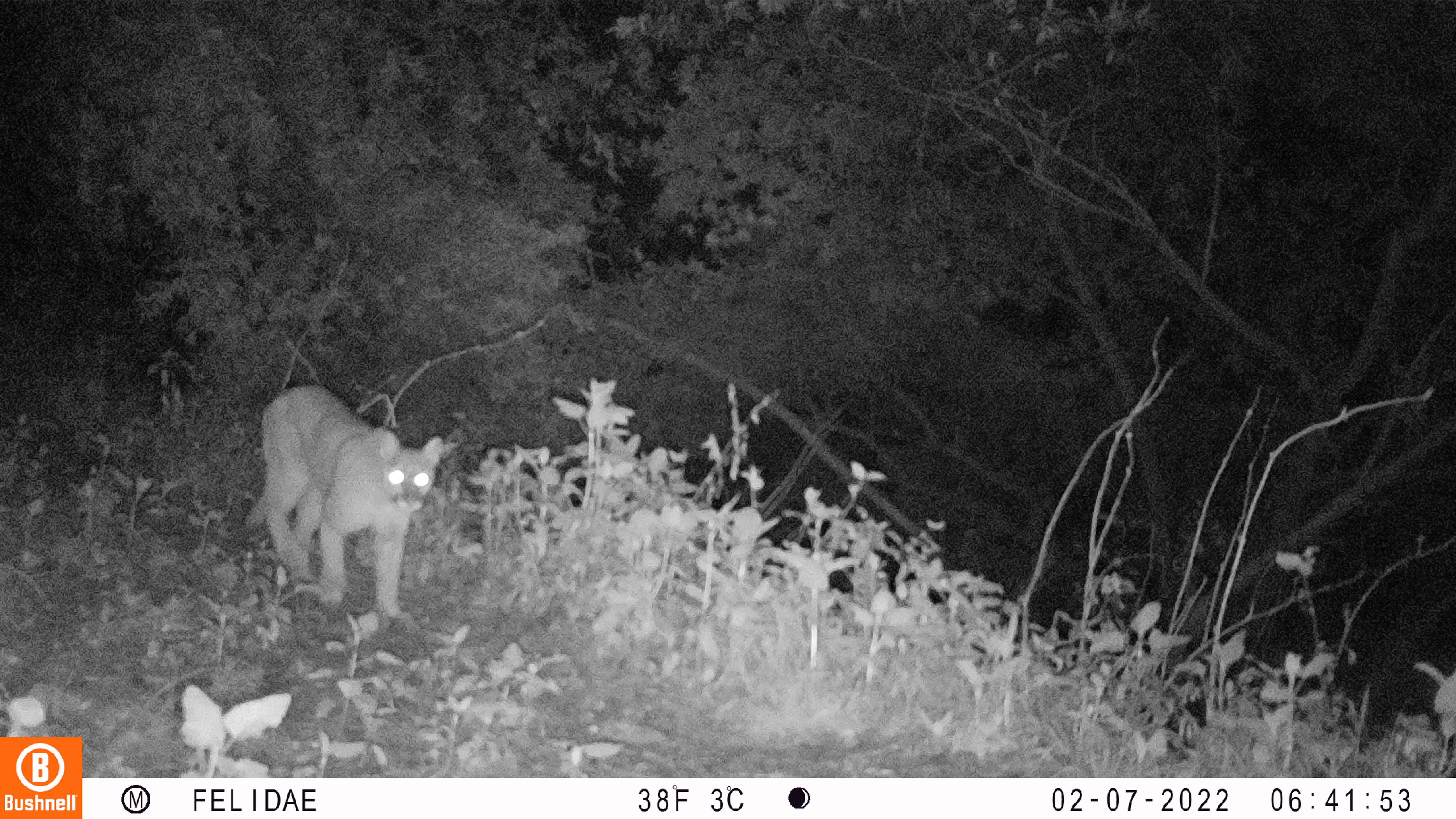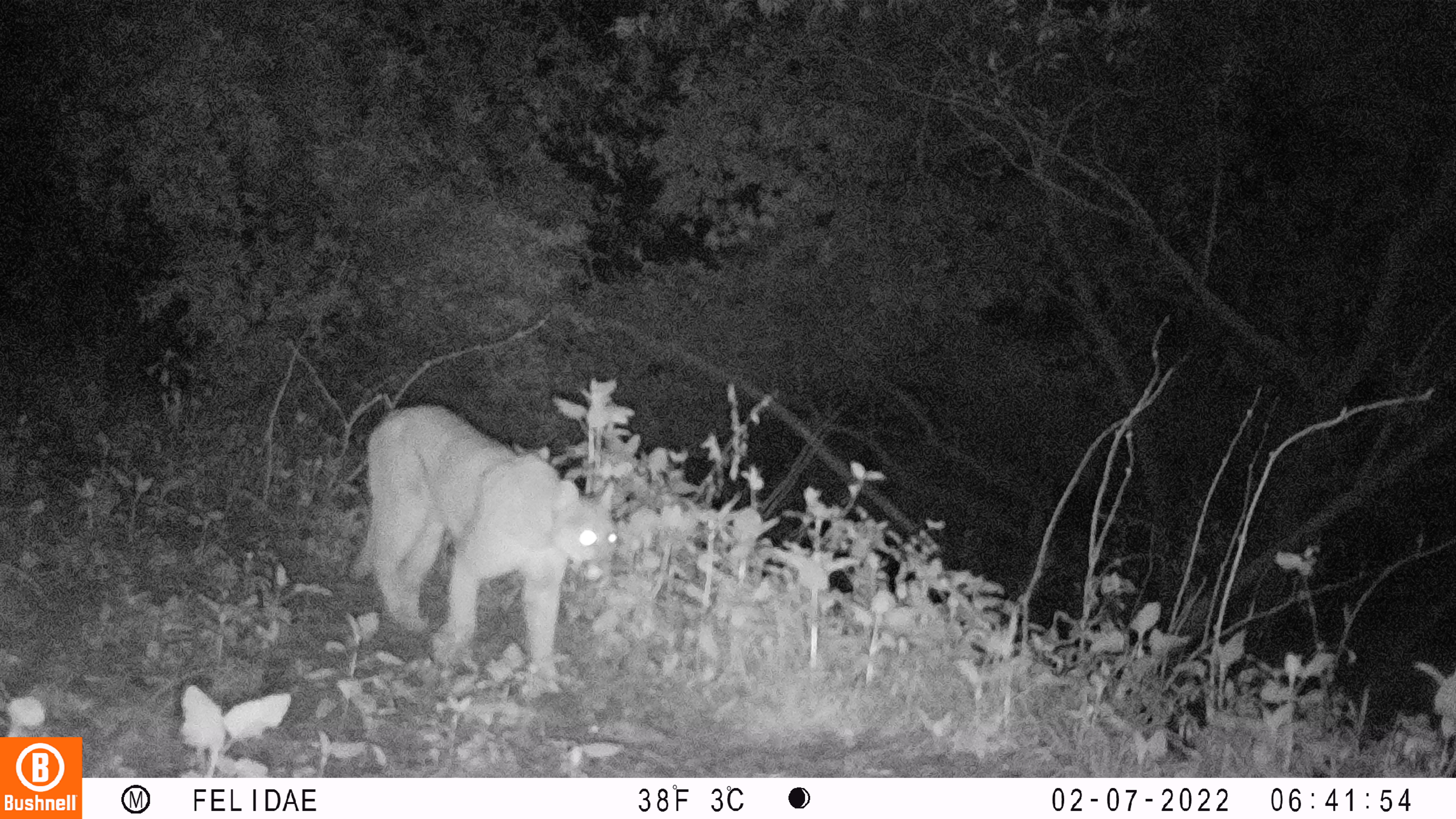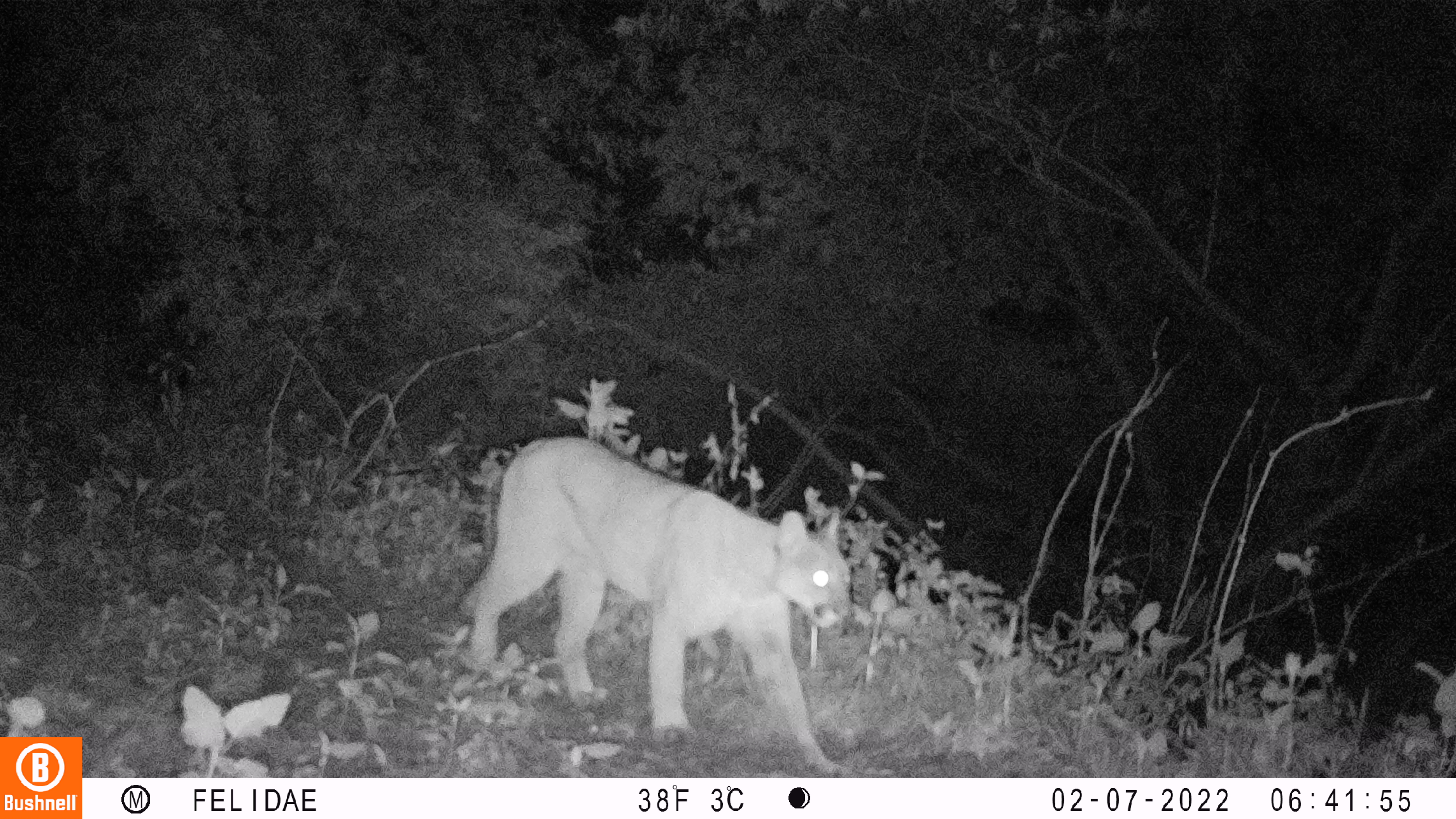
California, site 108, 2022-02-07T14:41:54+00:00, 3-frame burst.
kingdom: Animalia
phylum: Chordata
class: Mammalia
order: Carnivora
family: Felidae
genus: Puma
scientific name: Puma concolor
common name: puma